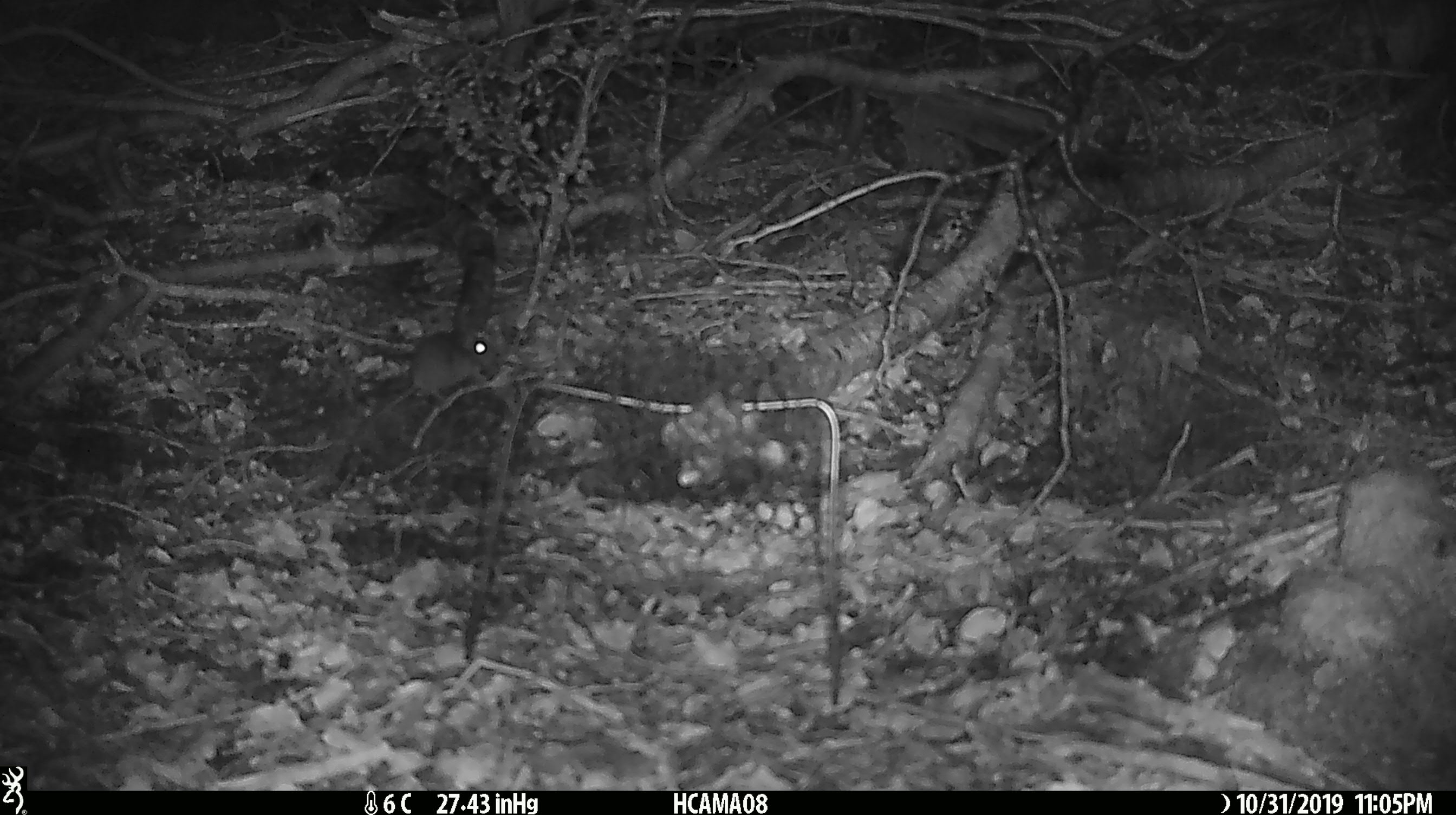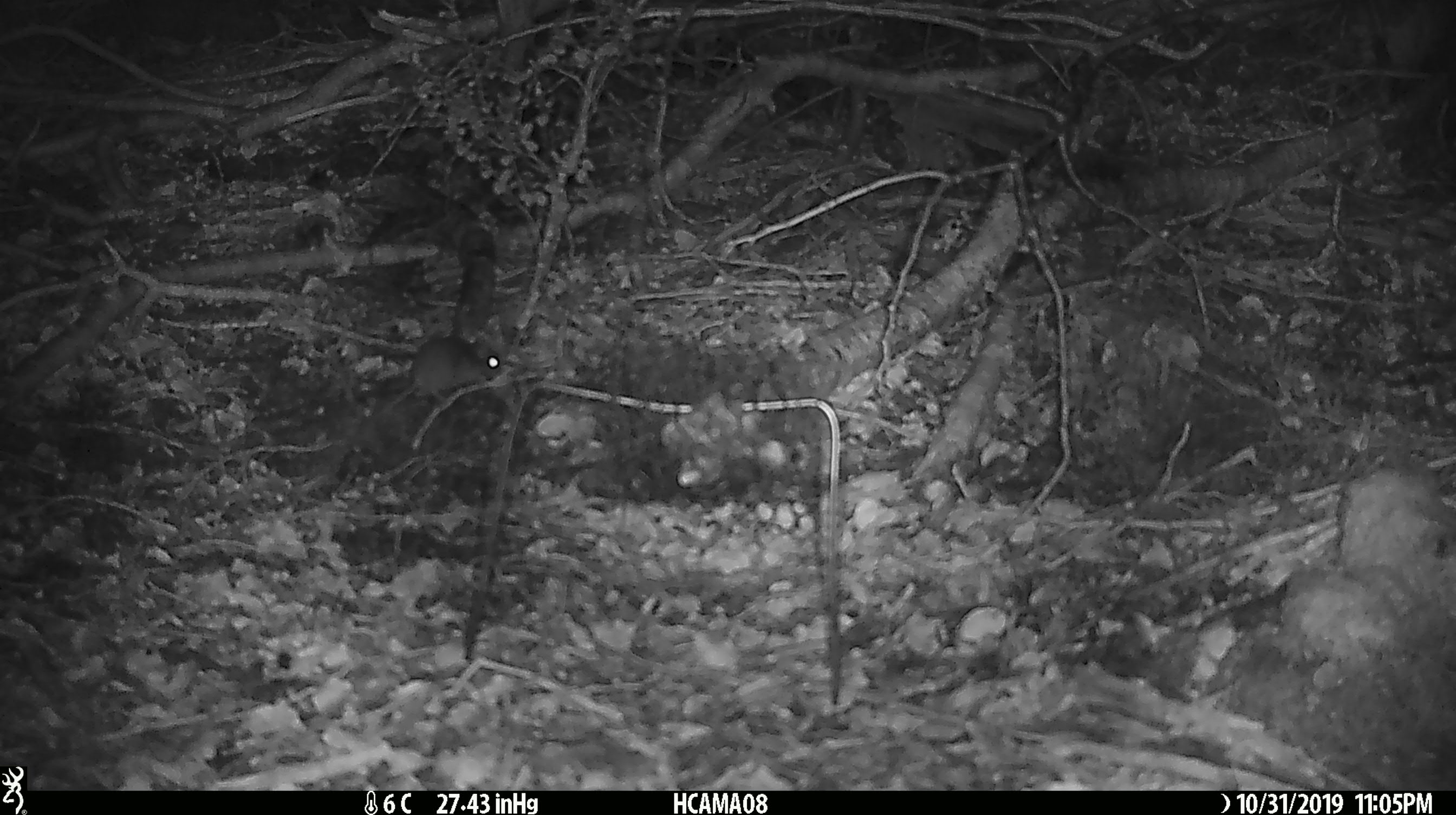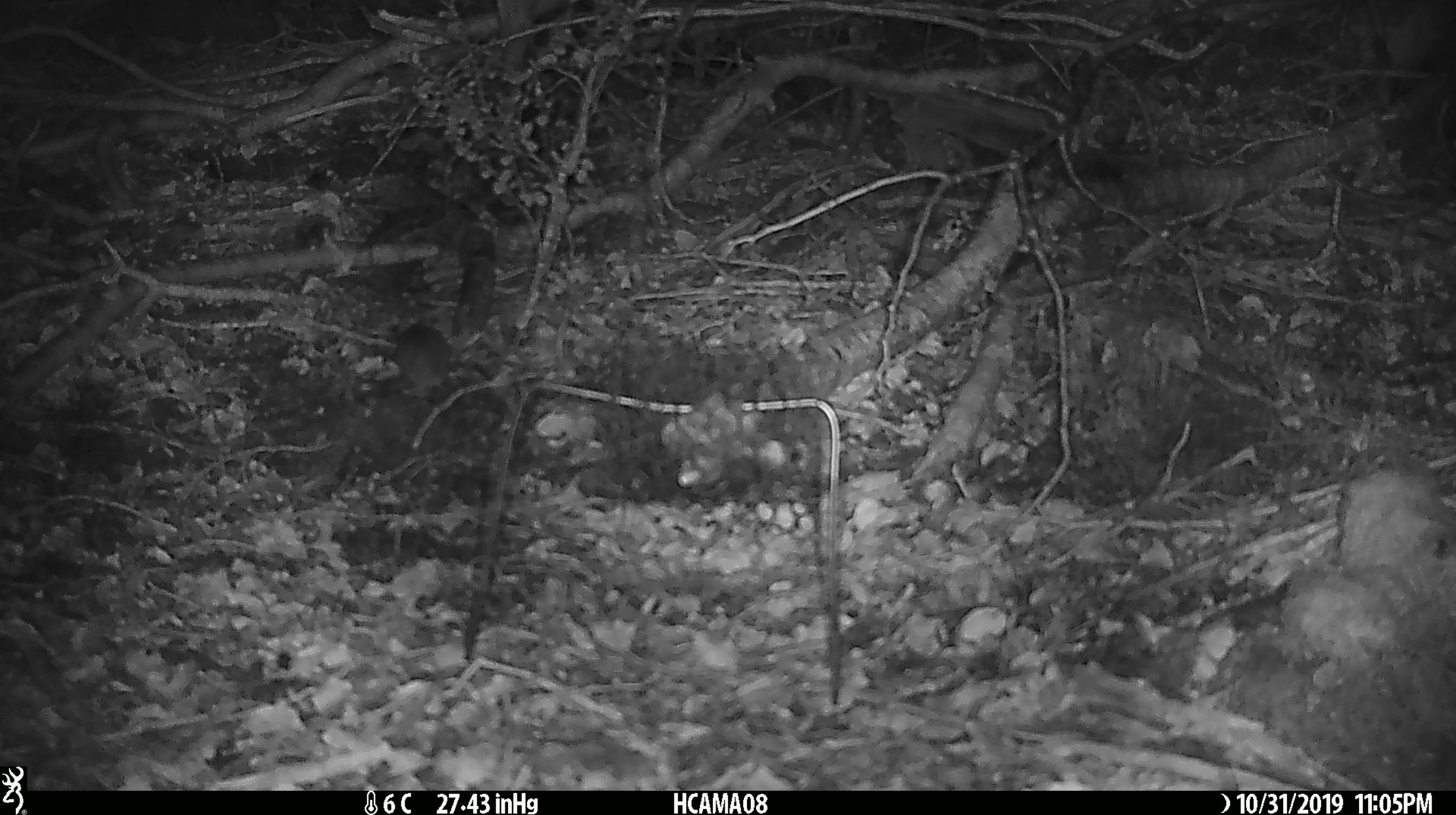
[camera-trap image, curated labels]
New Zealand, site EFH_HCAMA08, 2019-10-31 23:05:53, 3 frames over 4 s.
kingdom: Animalia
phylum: Chordata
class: Mammalia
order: Rodentia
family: Muridae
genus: Mus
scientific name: Mus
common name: mouse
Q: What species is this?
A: Mouse (Mus).